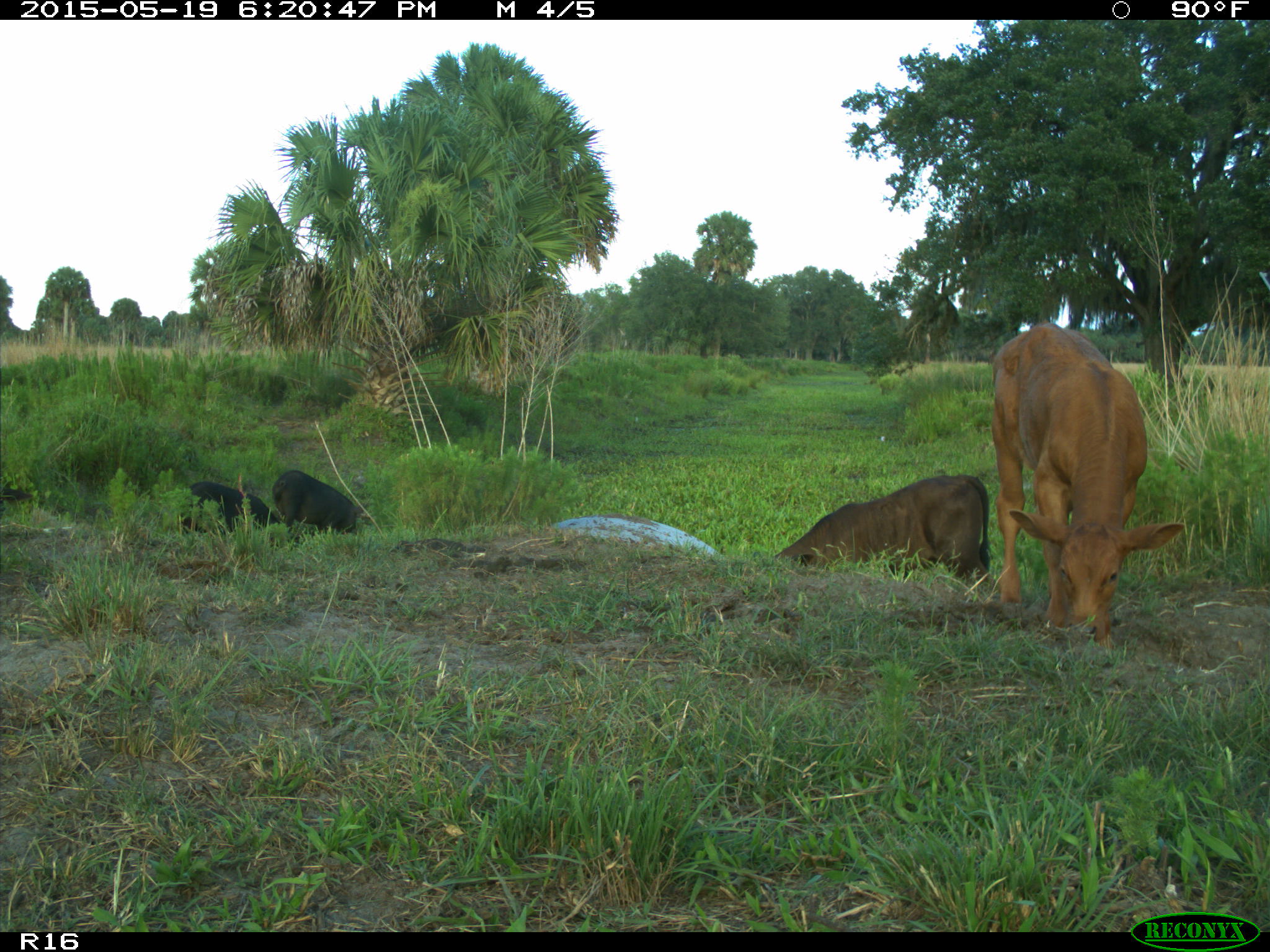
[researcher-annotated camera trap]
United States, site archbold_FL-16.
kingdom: Animalia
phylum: Chordata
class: Mammalia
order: Artiodactyla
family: Suidae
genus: Sus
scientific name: Sus scrofa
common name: wild boar